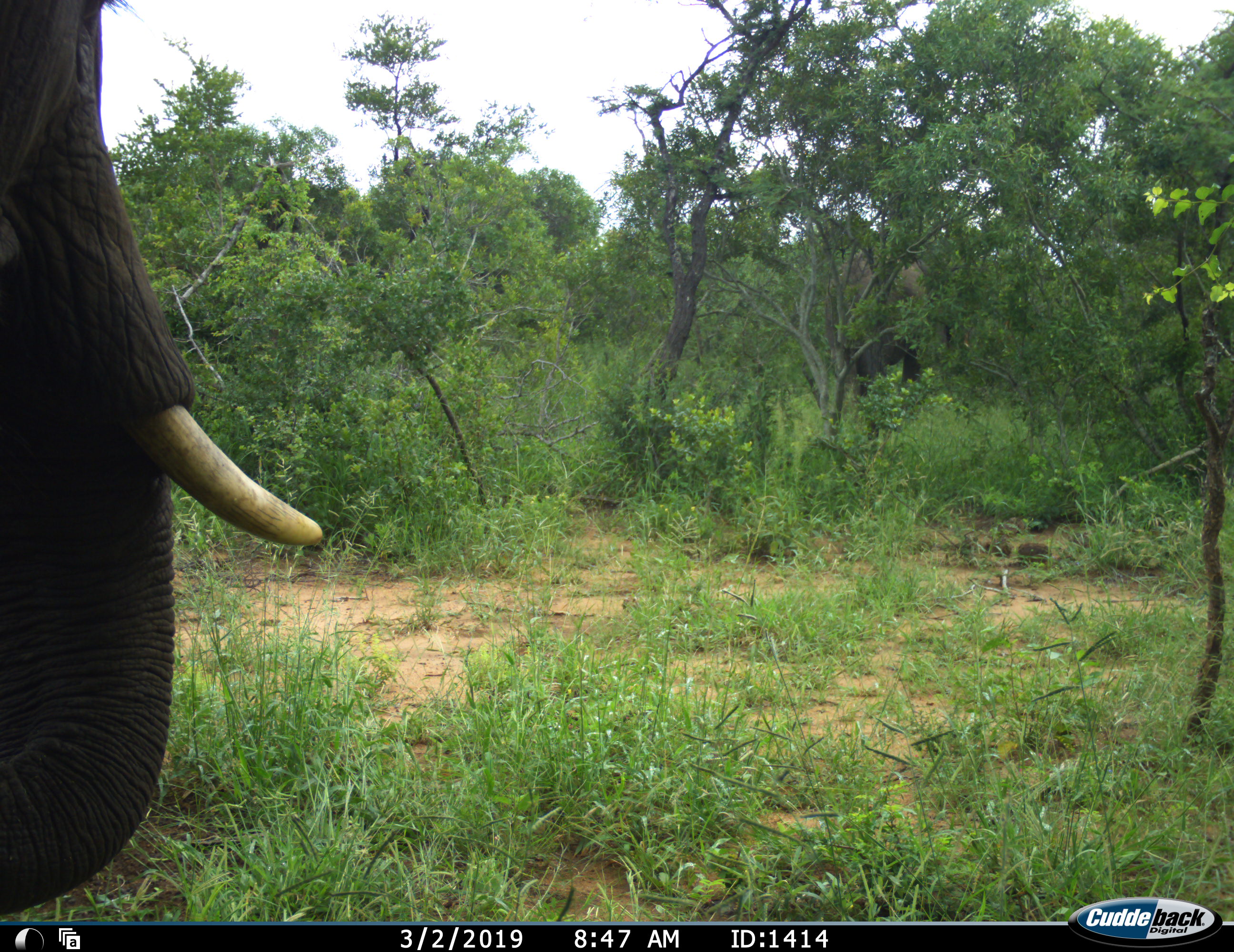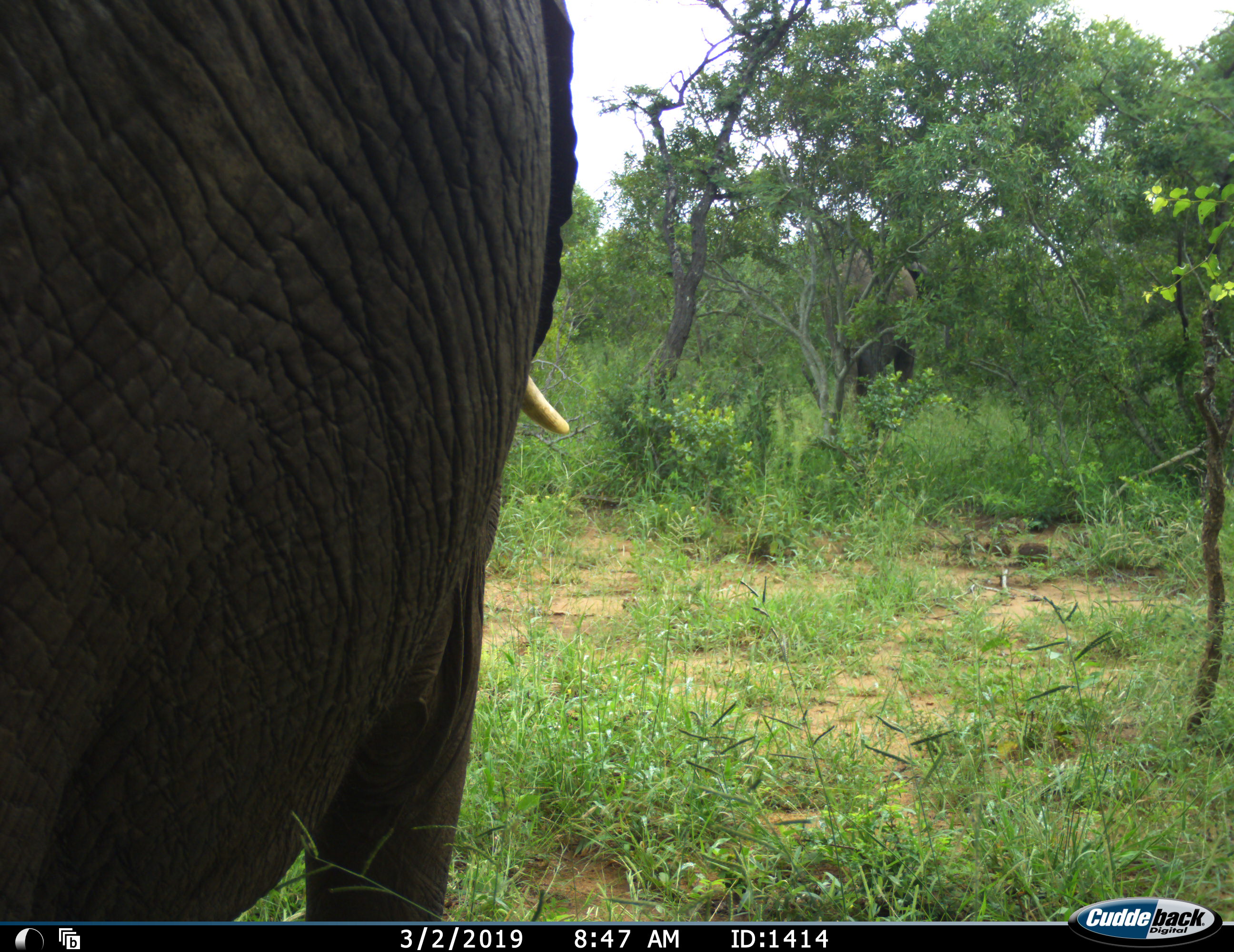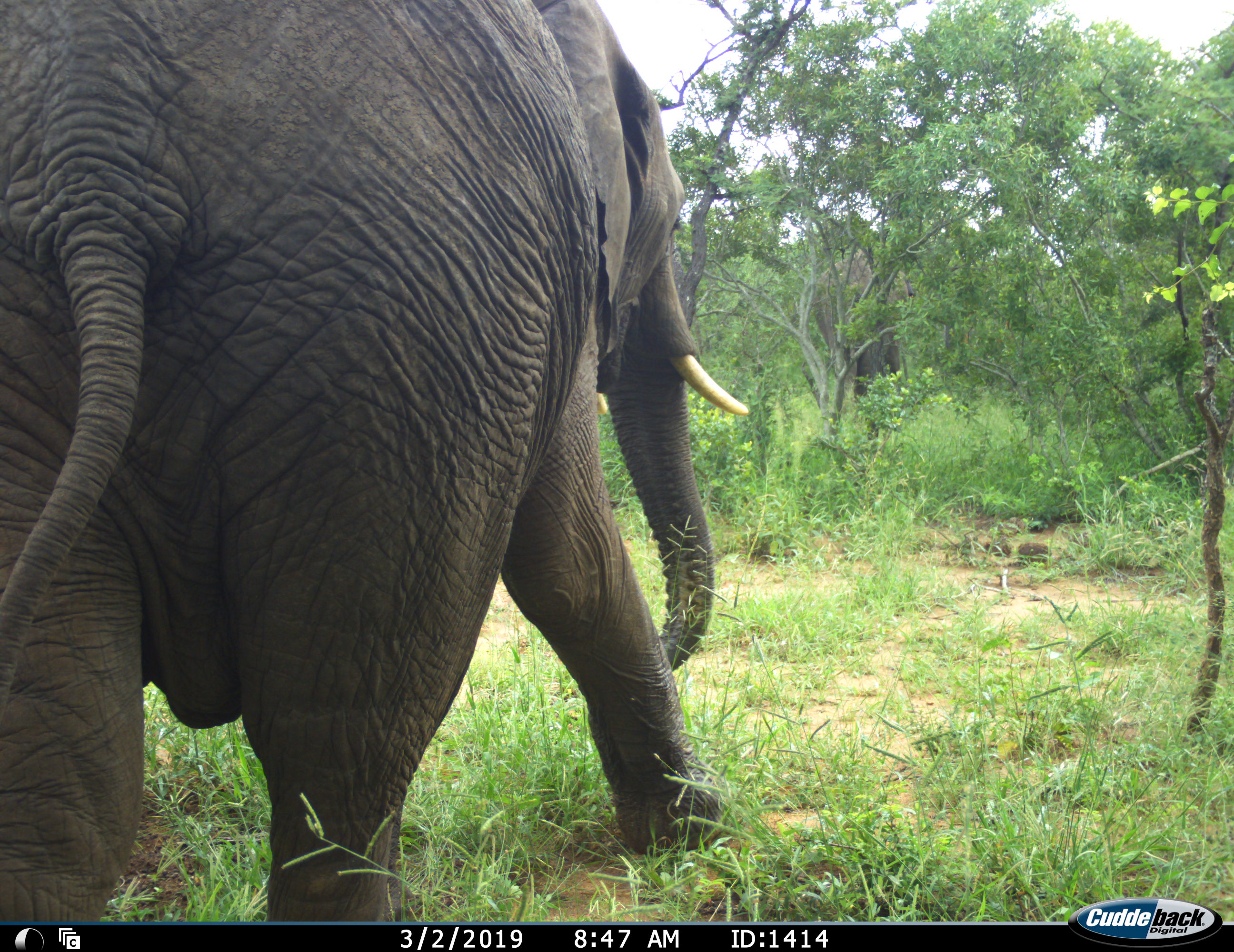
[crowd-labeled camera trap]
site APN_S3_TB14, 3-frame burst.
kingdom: Animalia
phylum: Chordata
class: Mammalia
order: Proboscidea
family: Elephantidae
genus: Loxodonta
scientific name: Loxodonta africana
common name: african bush elephant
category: elephant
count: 2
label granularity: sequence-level